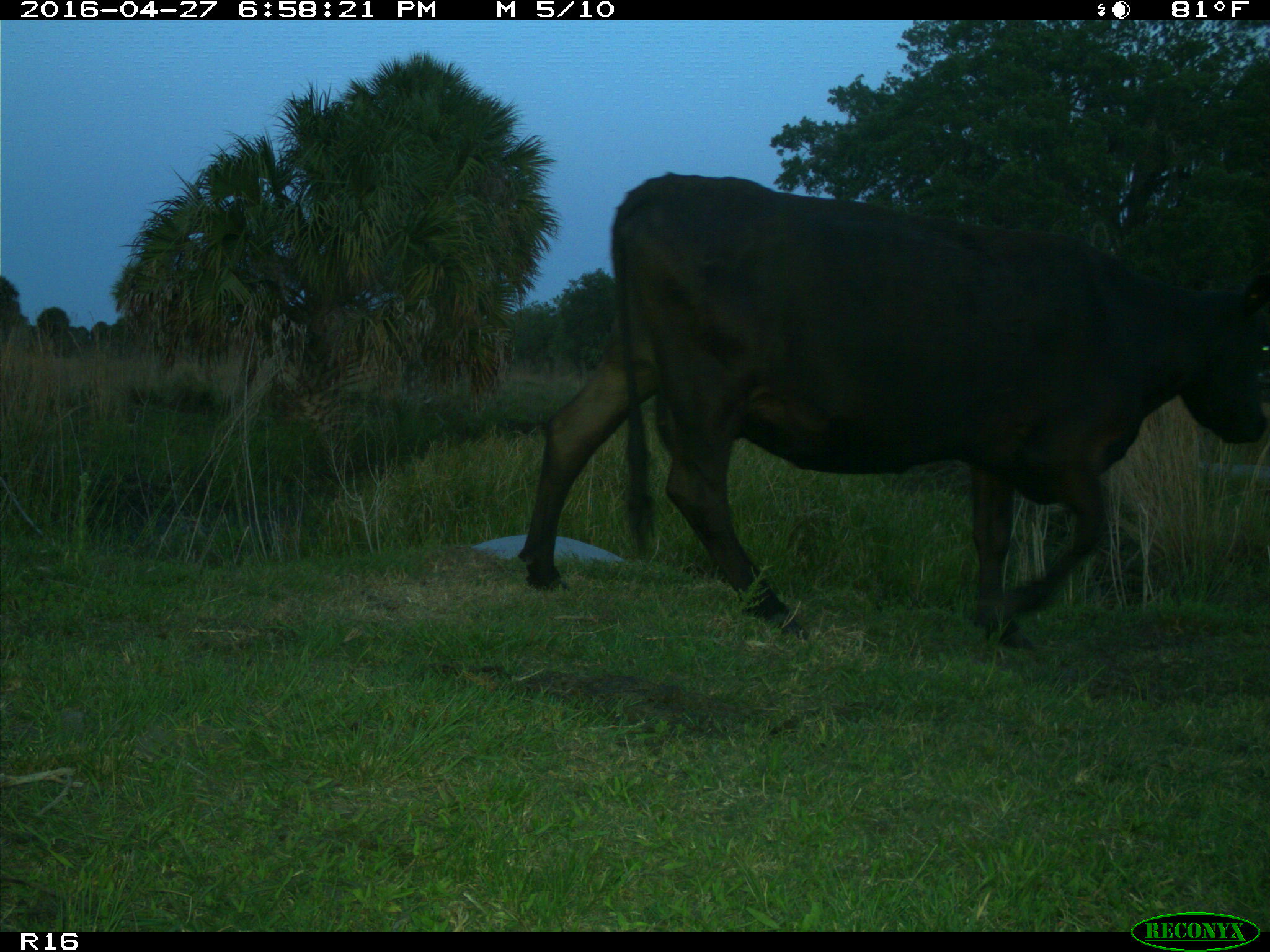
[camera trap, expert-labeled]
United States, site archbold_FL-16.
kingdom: Animalia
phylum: Chordata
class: Mammalia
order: Artiodactyla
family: Bovidae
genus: Bos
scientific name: Bos taurus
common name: domestic cow